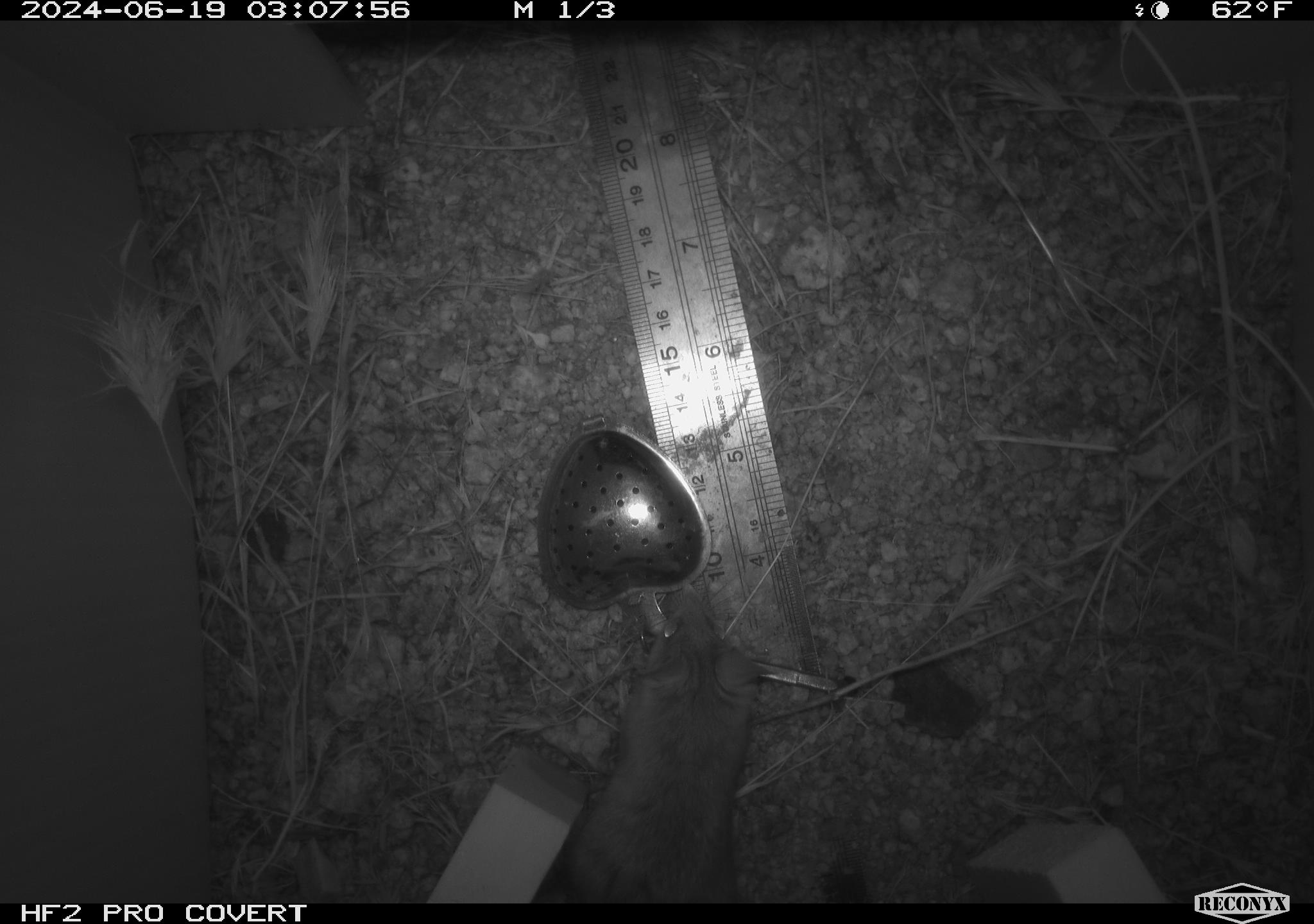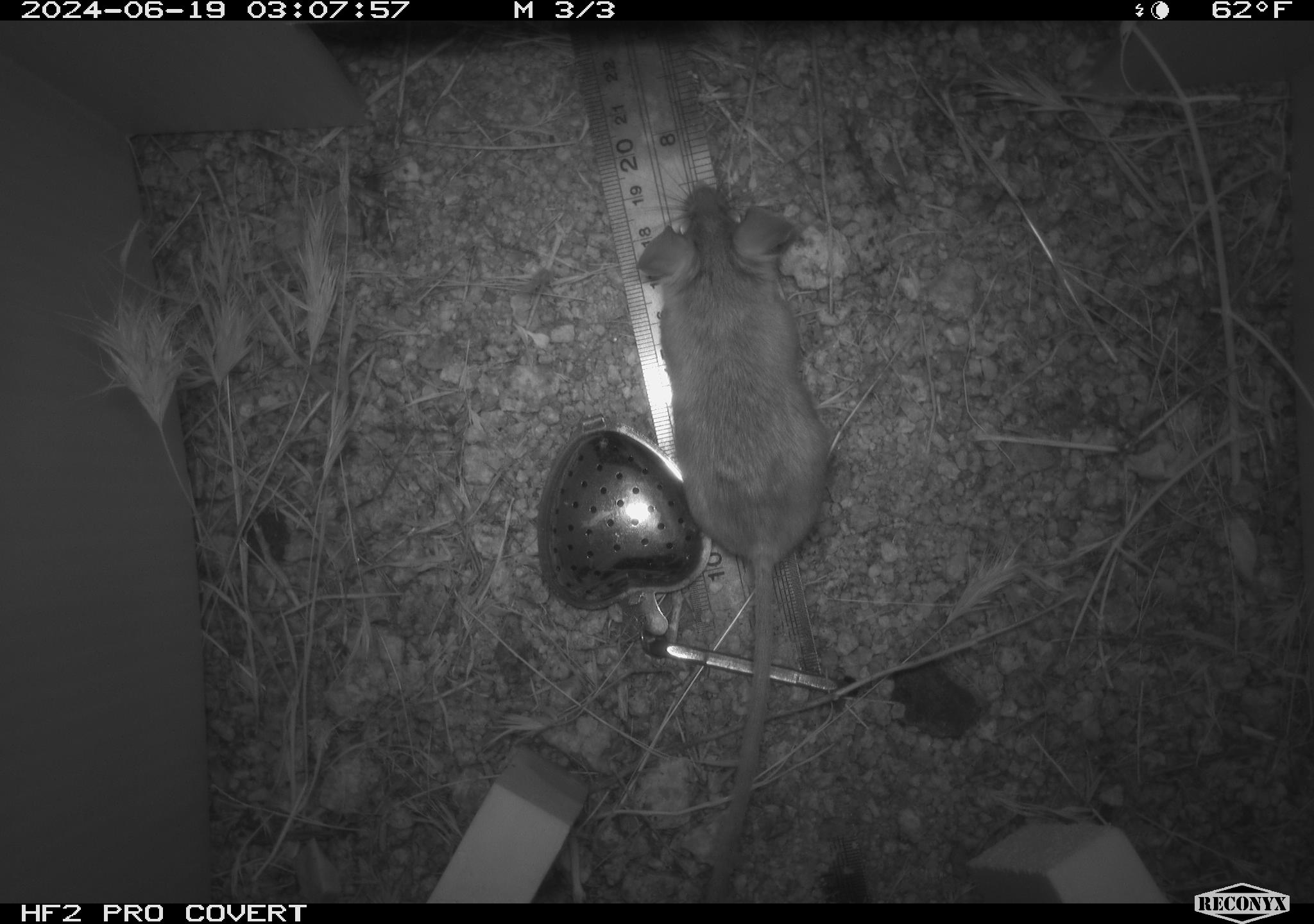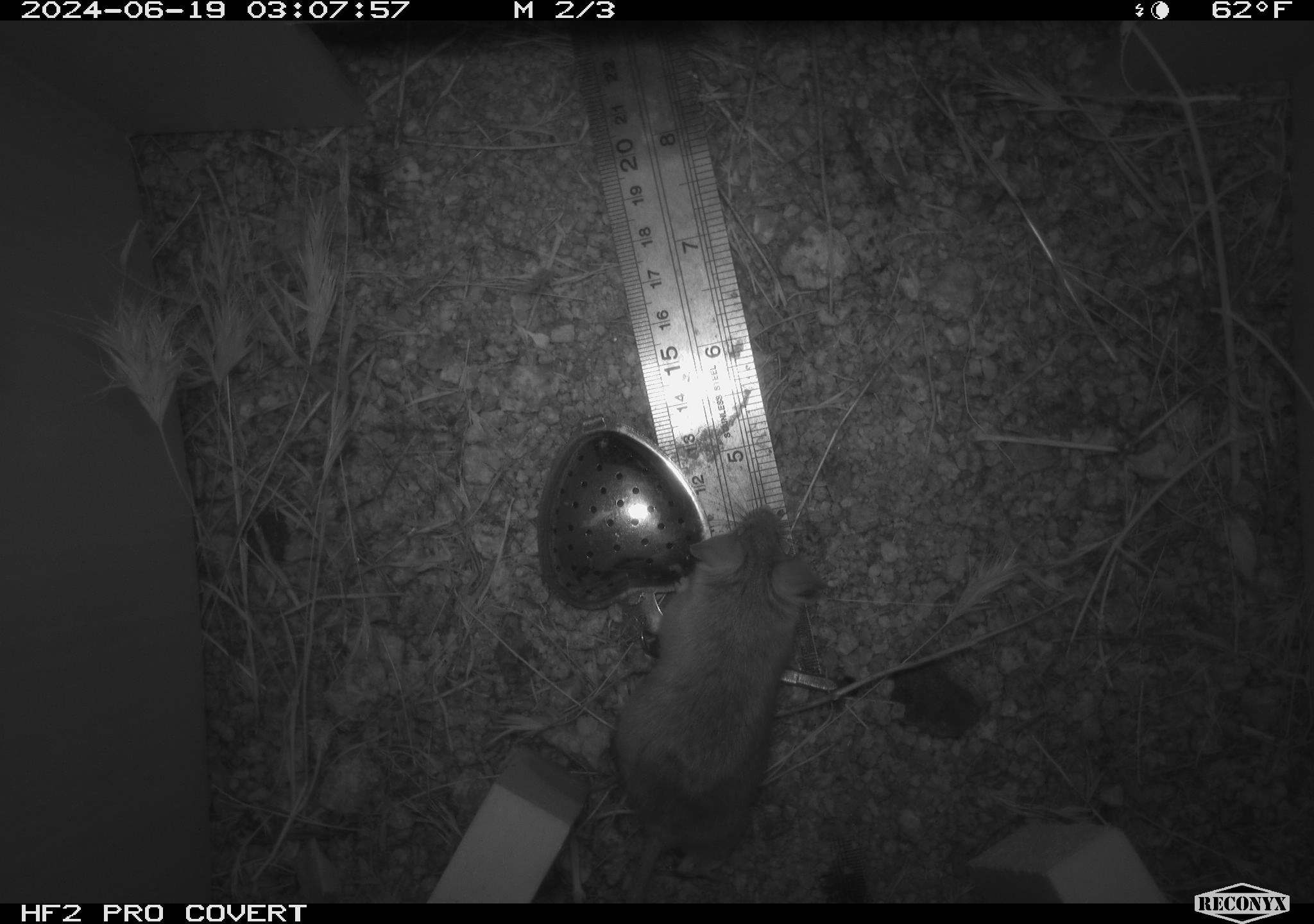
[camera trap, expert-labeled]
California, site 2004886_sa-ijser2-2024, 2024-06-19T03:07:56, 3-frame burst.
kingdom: Animalia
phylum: Chordata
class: Mammalia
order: Rodentia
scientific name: Rodentia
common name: mouse species